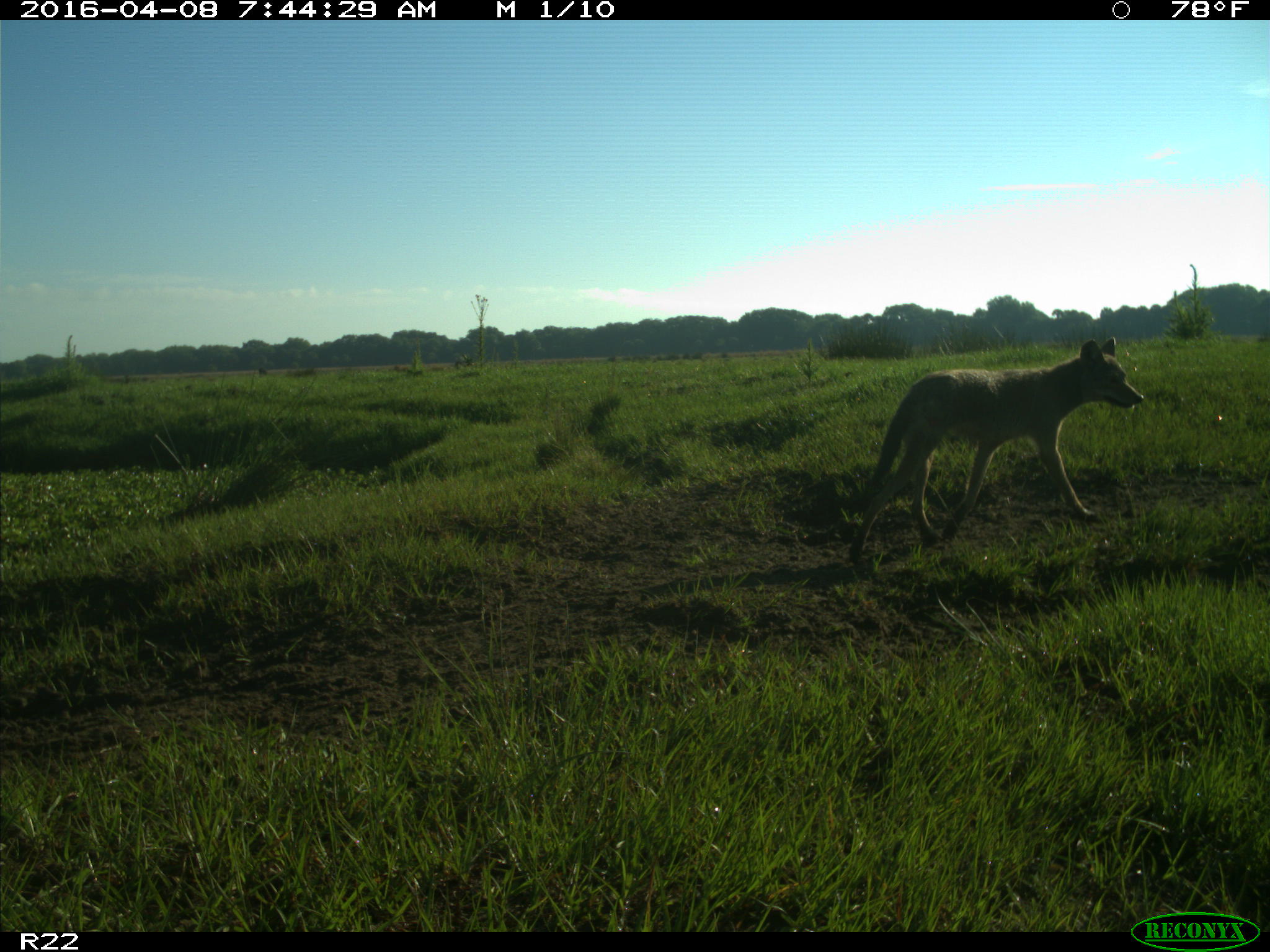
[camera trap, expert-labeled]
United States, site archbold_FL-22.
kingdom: Animalia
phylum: Chordata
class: Mammalia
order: Carnivora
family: Canidae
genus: Canis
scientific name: Canis latrans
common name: coyote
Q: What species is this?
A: Canis latrans (coyote).